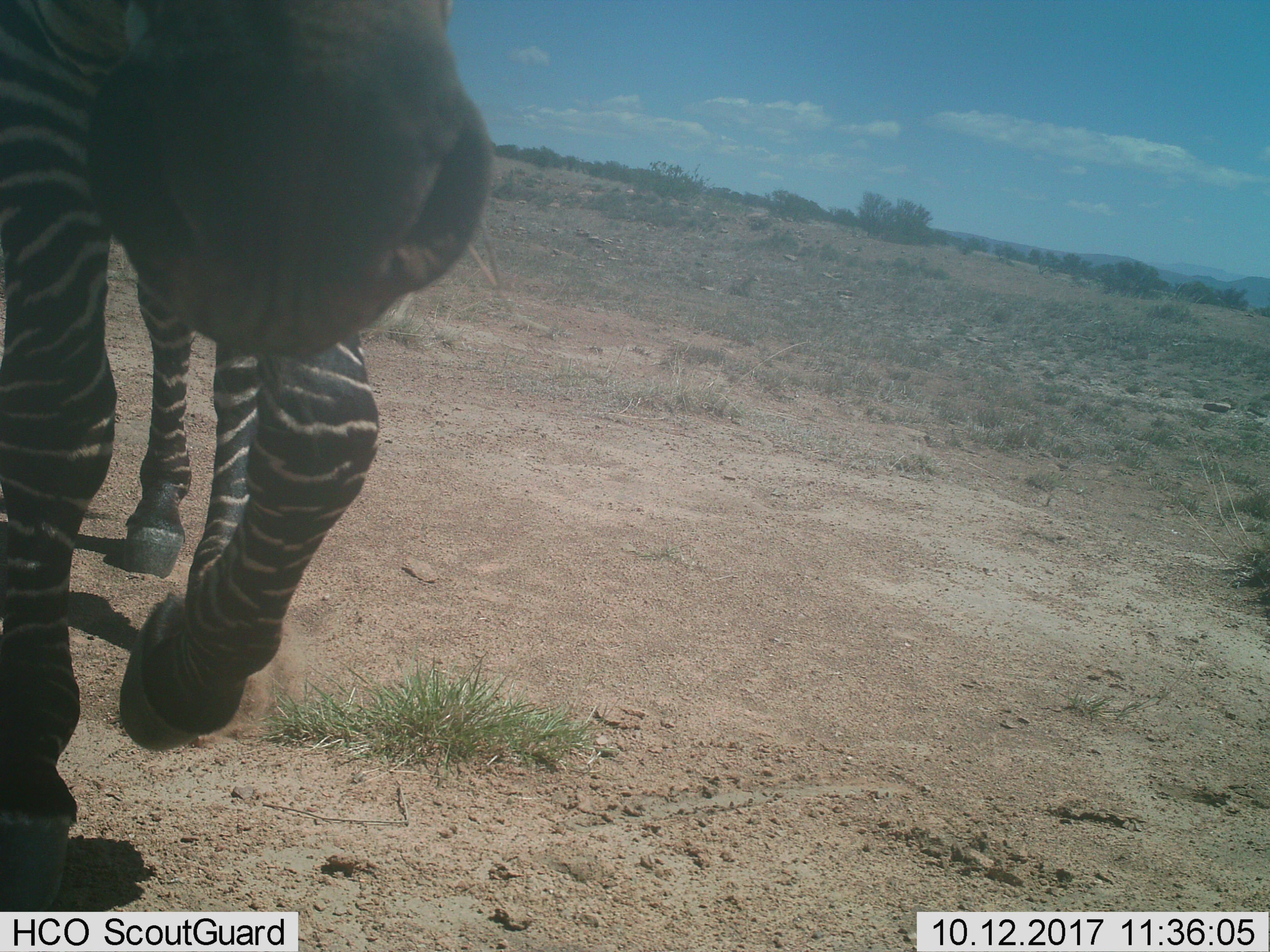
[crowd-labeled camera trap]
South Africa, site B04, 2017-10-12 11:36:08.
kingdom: Animalia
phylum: Chordata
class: Mammalia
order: Perissodactyla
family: Equidae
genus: Equus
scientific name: Equus zebra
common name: mountain zebra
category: zebramountain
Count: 1.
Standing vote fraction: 25%.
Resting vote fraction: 0%.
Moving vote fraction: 88%.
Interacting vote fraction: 0%.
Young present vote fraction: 0%.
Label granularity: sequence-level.